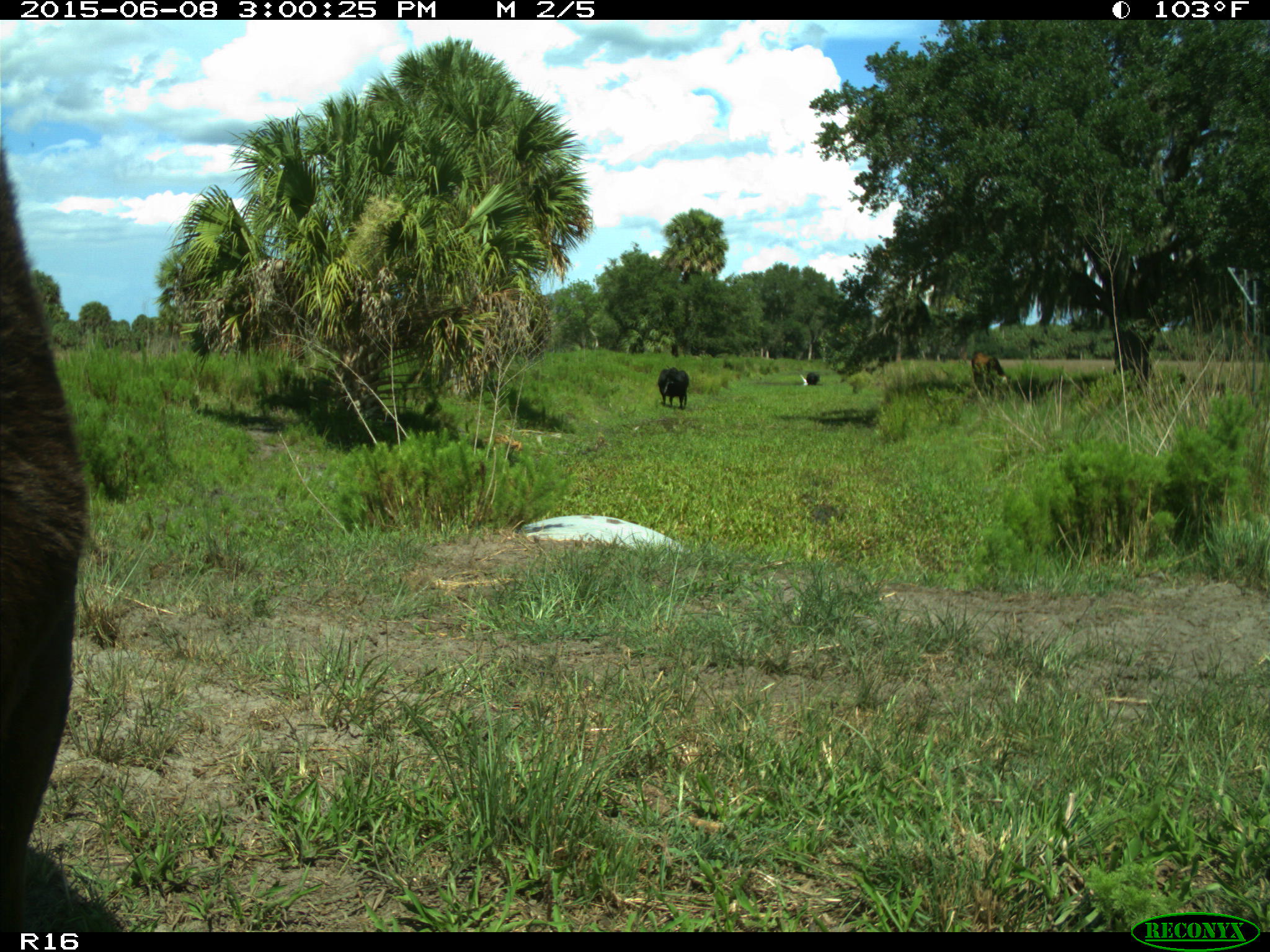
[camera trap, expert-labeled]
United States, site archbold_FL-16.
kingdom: Animalia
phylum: Chordata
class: Mammalia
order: Artiodactyla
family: Bovidae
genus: Bos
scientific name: Bos taurus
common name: domestic cow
Bos taurus (domestic cow).